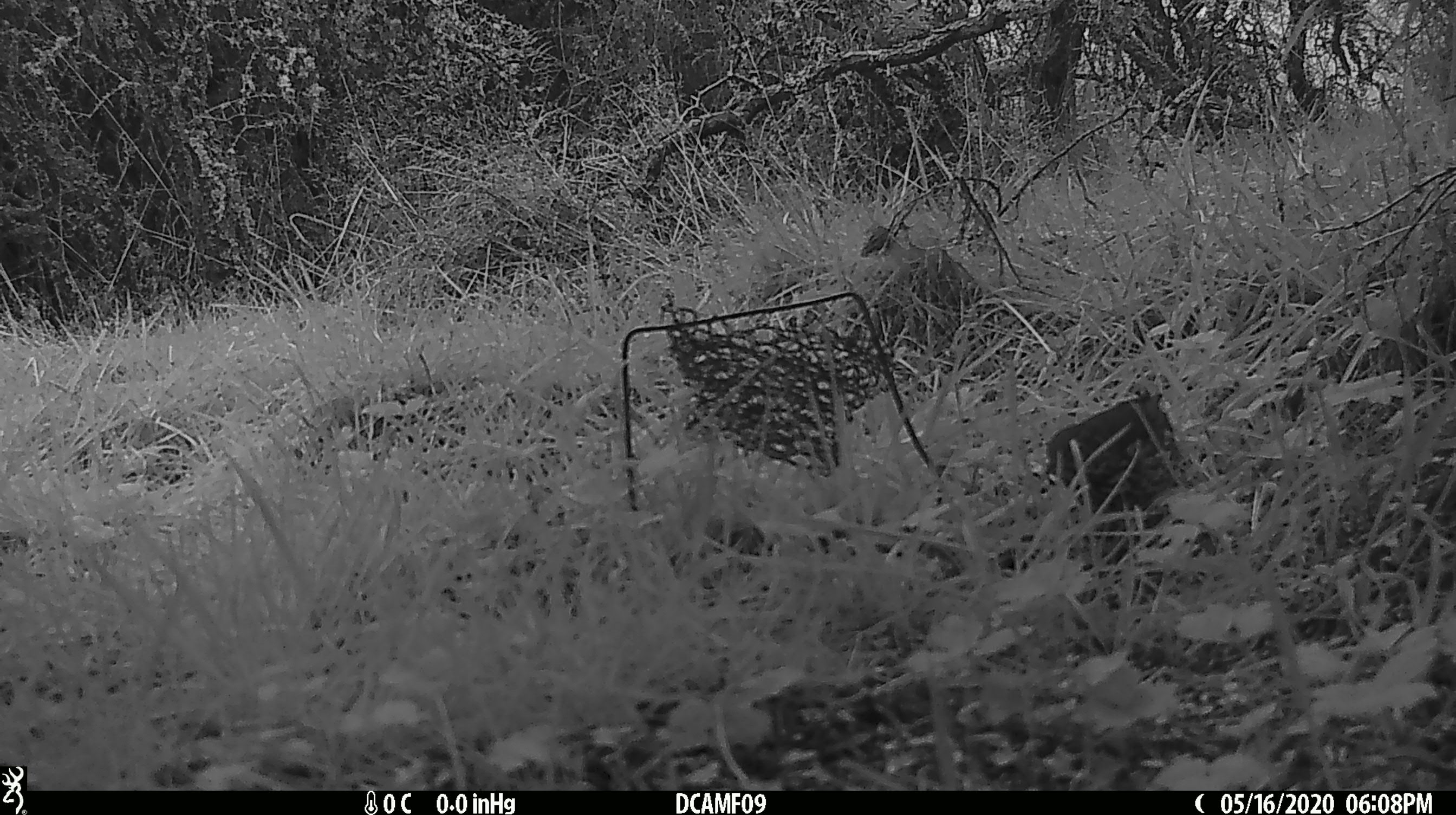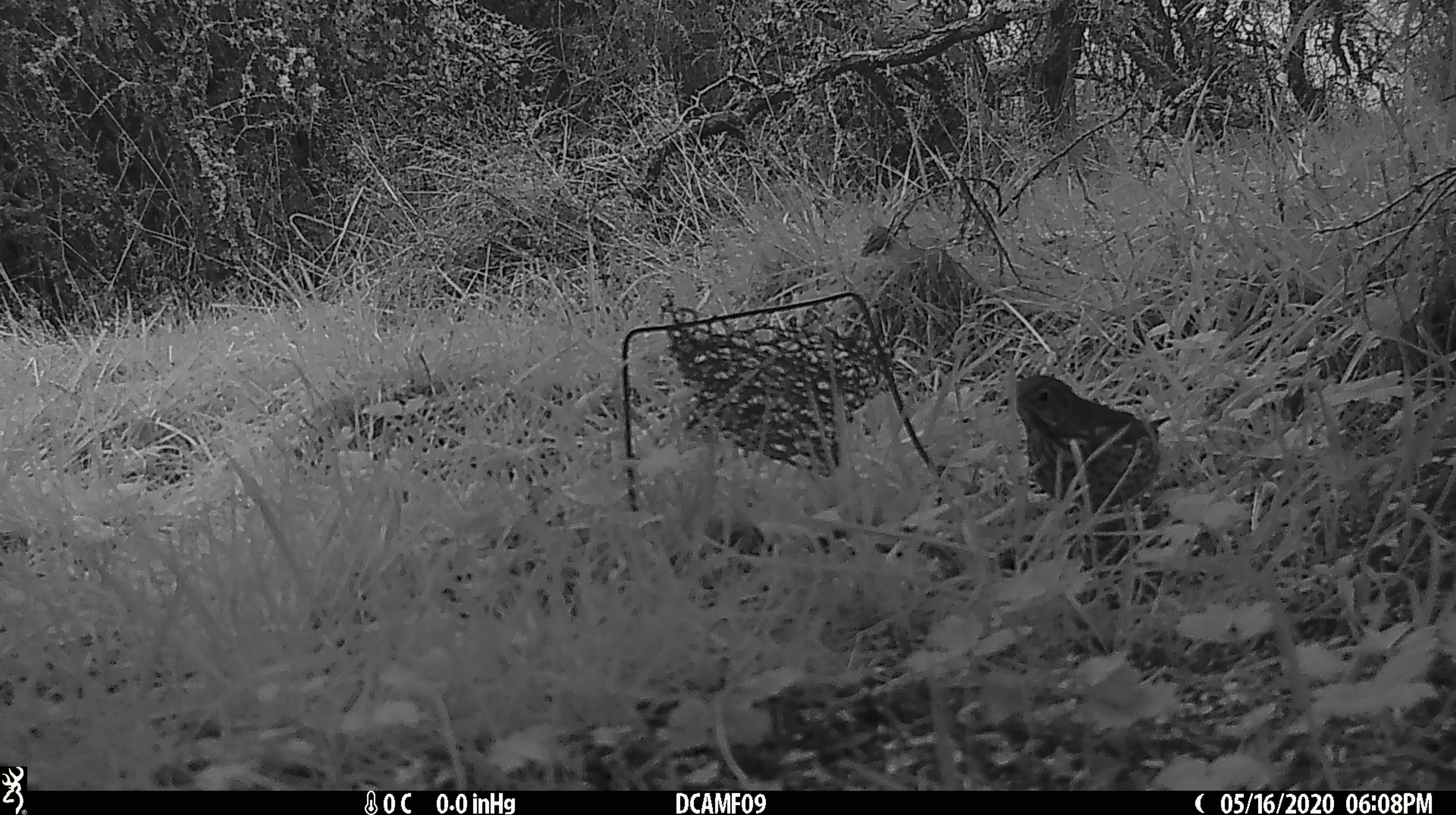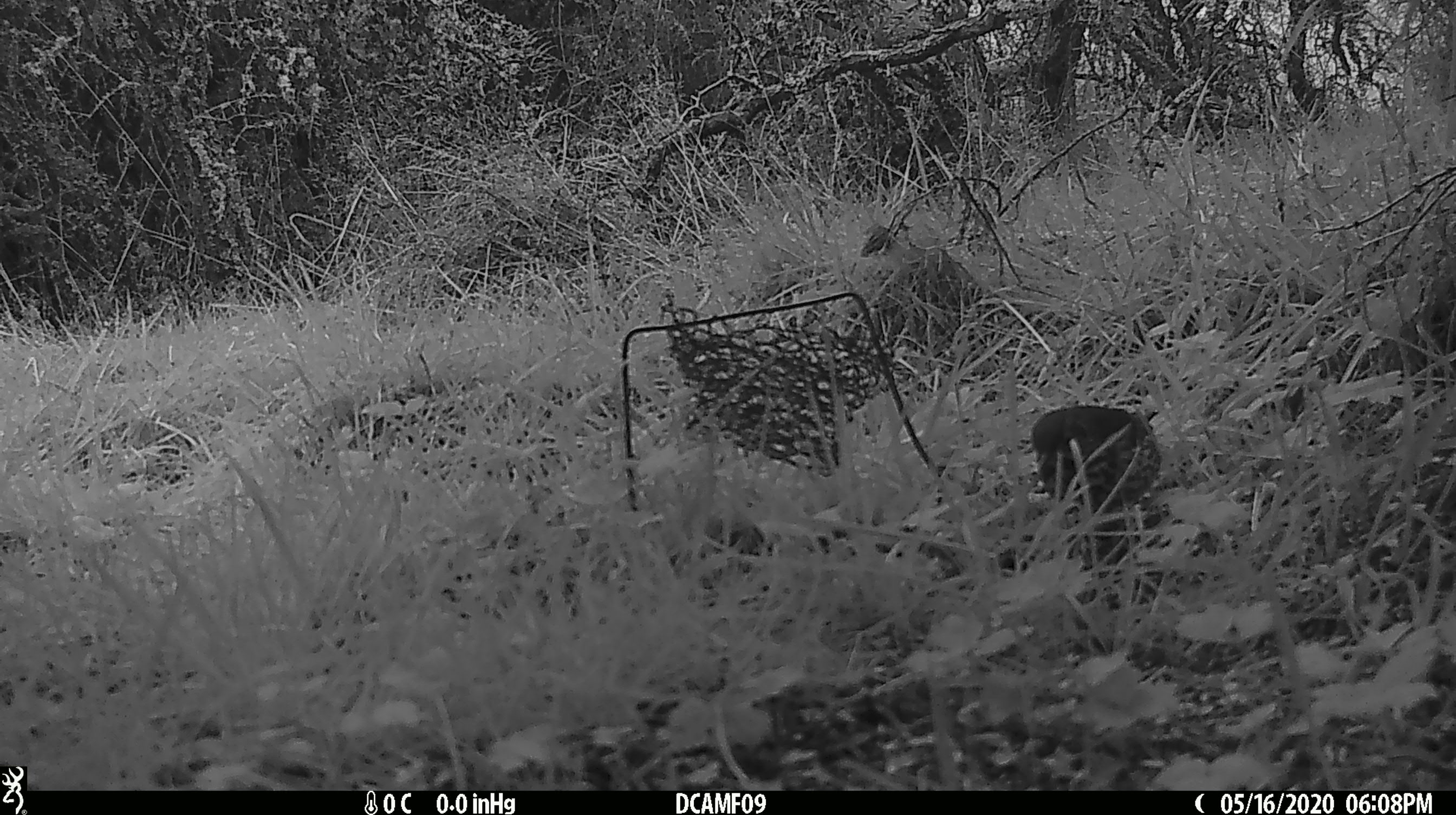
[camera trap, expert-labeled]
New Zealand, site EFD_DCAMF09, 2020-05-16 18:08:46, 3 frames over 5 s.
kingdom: Animalia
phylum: Chordata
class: Aves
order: Passeriformes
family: Turdidae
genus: Turdus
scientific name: Turdus philomelos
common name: song thrush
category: thrush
Thrush (song thrush) (Turdus philomelos).